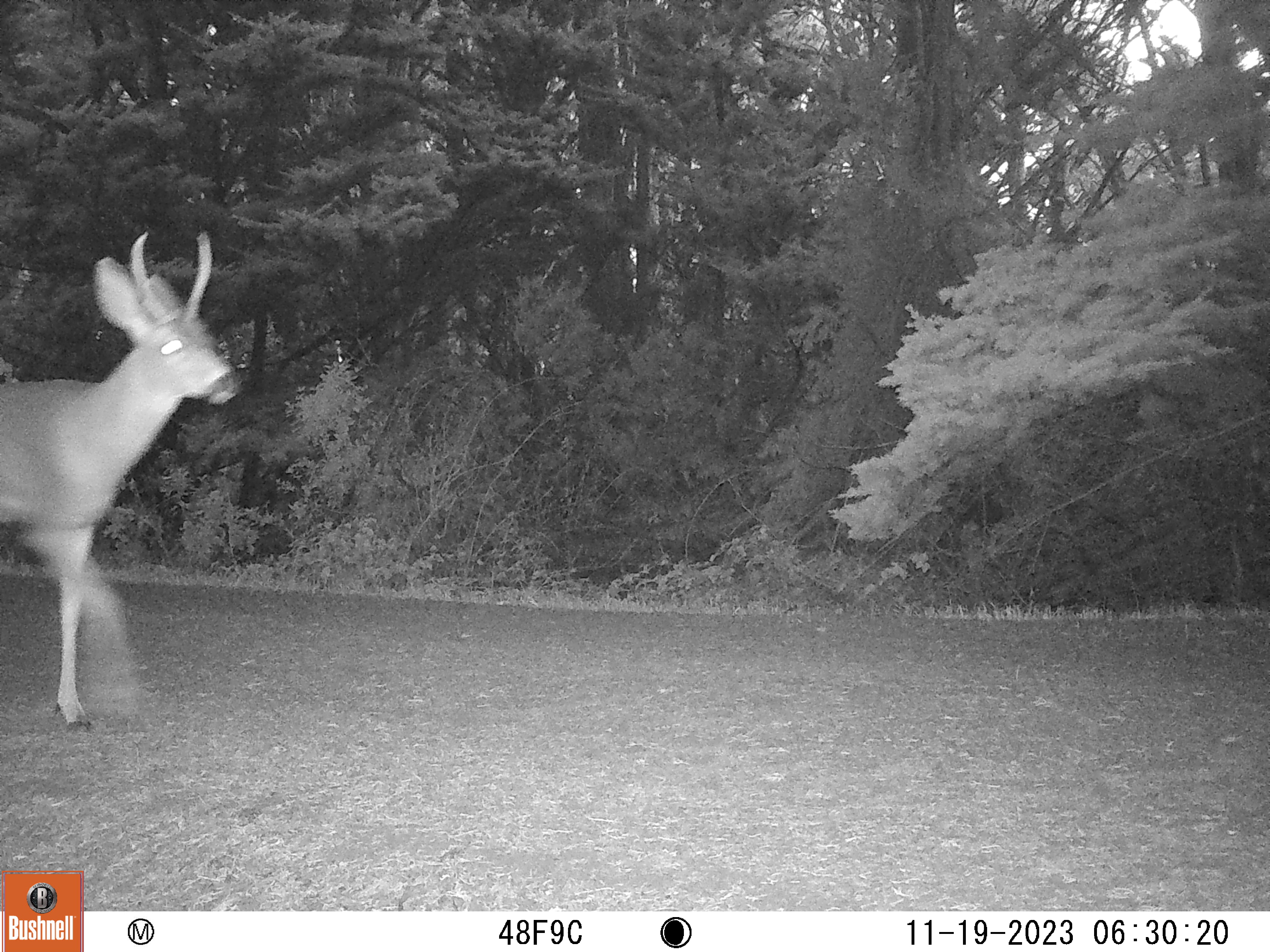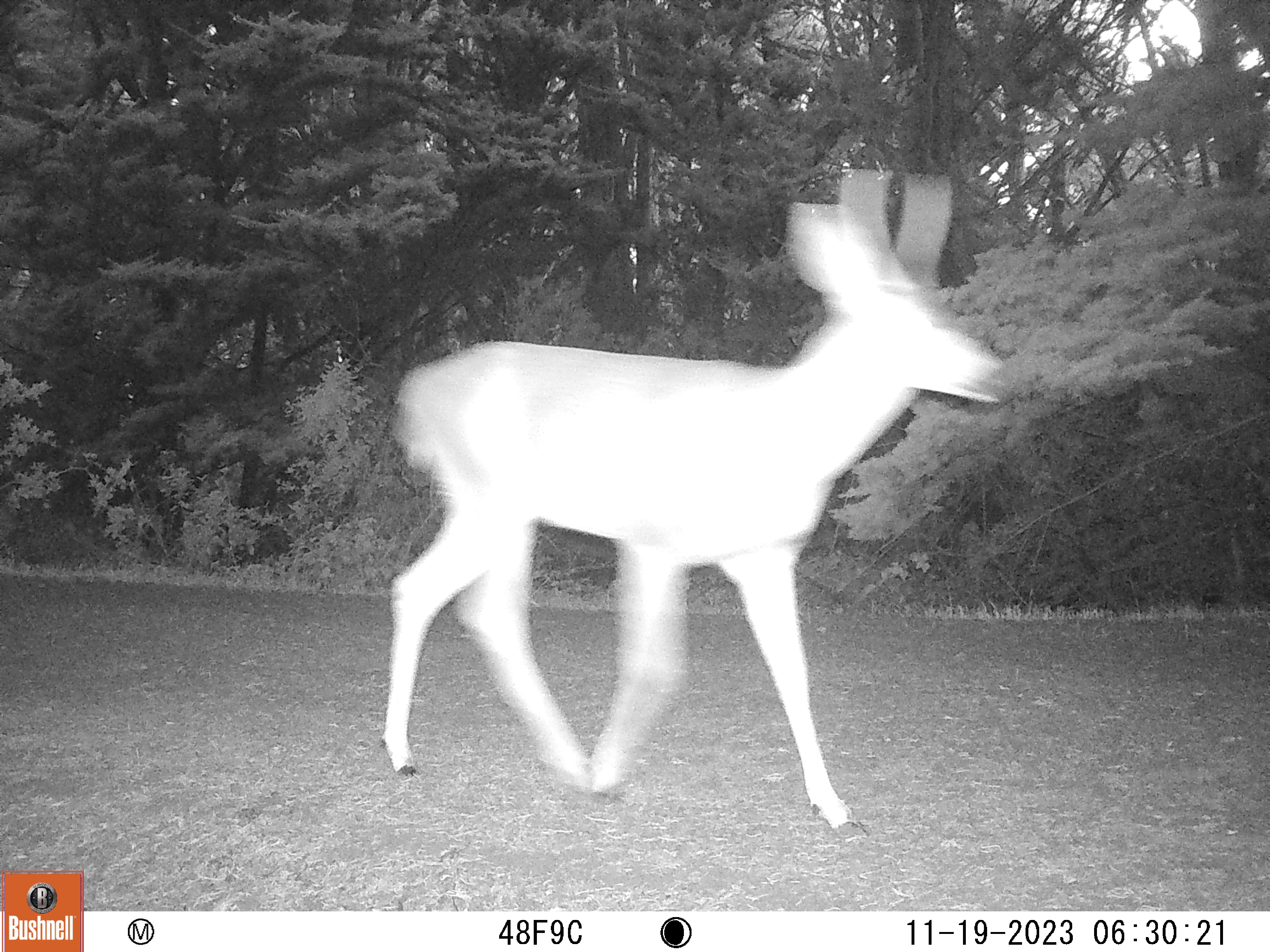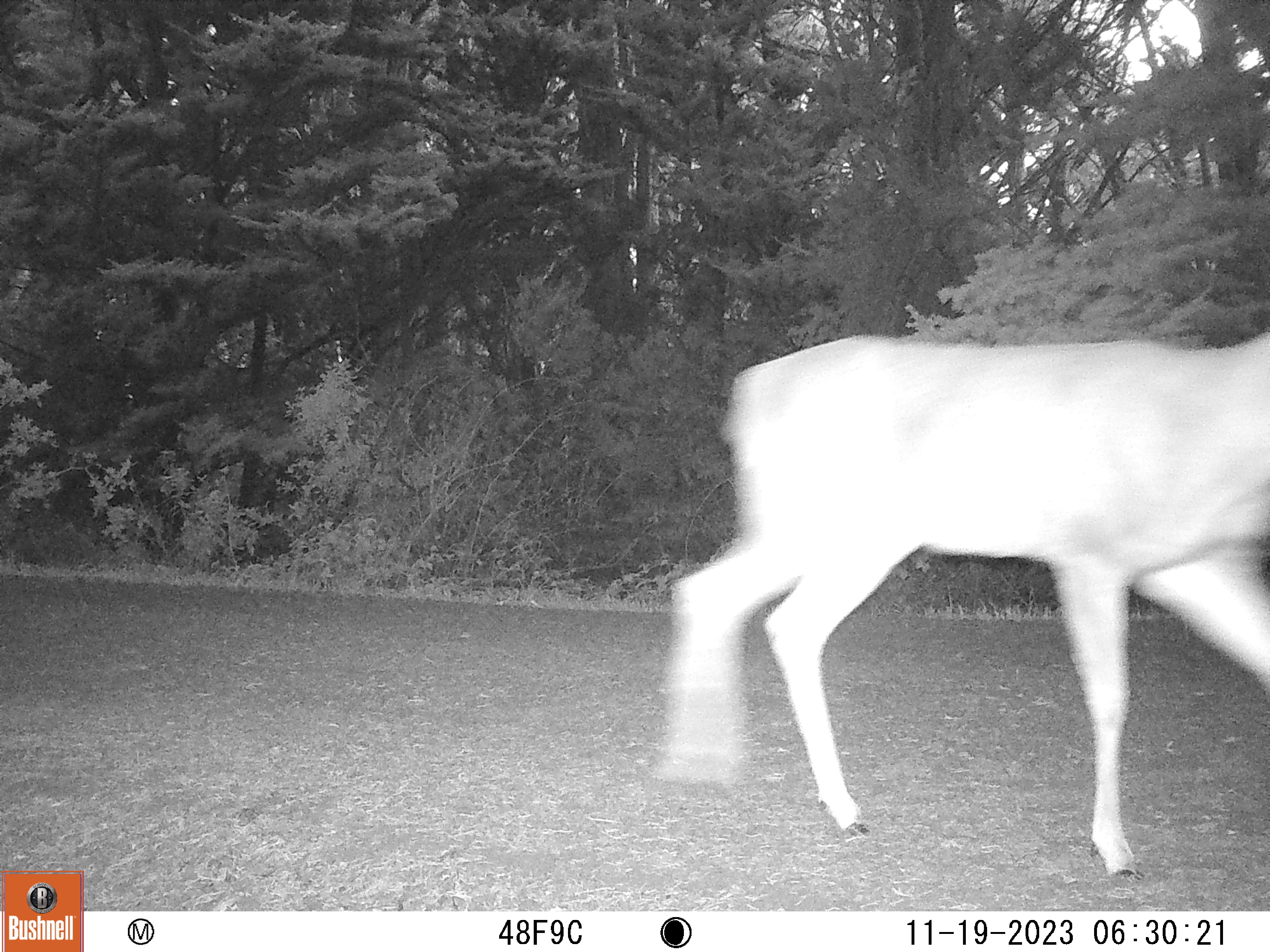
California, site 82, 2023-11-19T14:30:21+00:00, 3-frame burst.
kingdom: Animalia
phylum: Chordata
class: Mammalia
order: Artiodactyla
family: Cervidae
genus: Odocoileus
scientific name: Odocoileus hemionus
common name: mule deer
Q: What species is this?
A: Mule deer (Odocoileus hemionus).